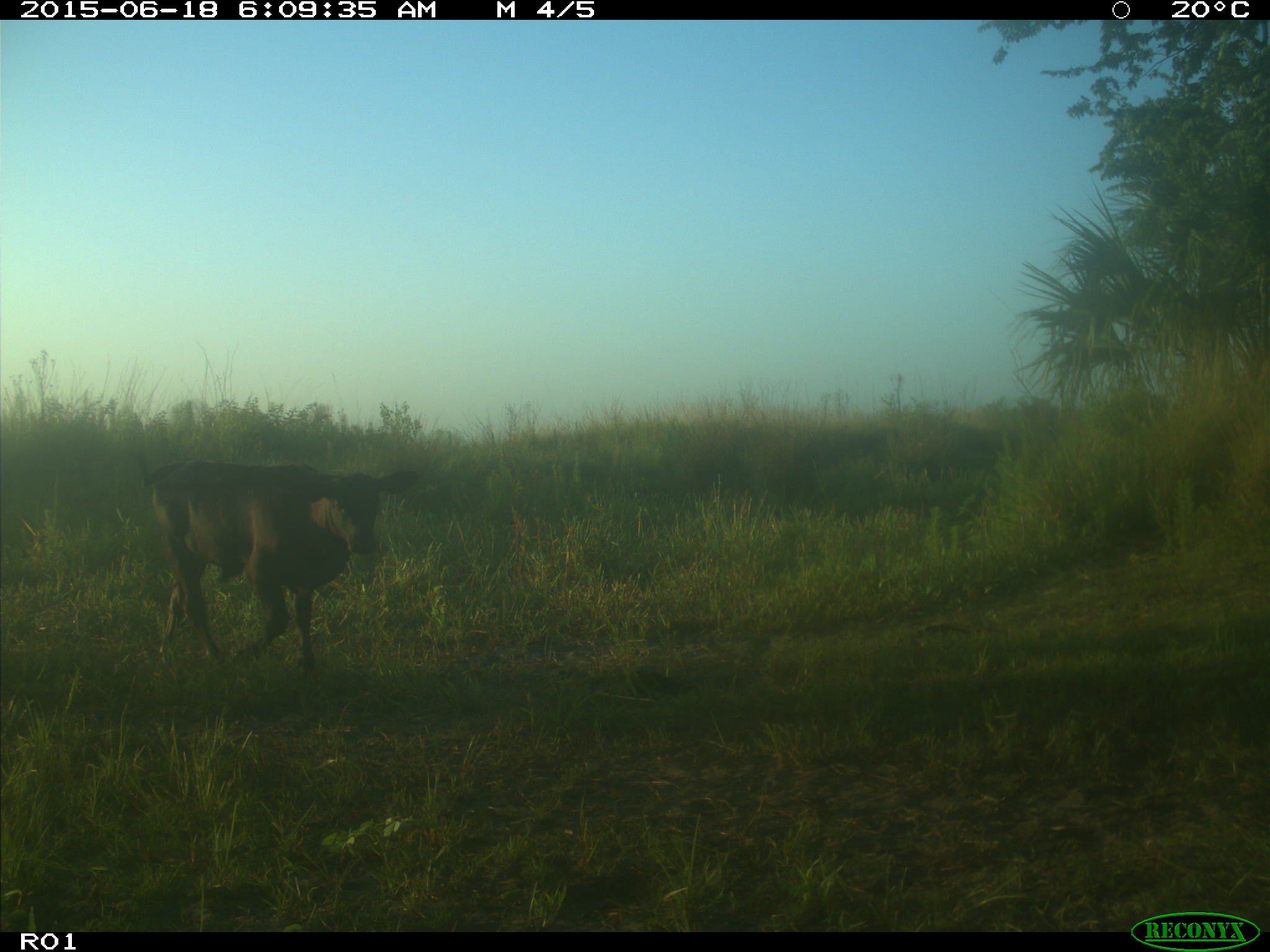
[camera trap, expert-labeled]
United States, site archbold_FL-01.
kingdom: Animalia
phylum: Chordata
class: Mammalia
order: Artiodactyla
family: Bovidae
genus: Bos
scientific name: Bos taurus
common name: domestic cow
Bos taurus (domestic cow).